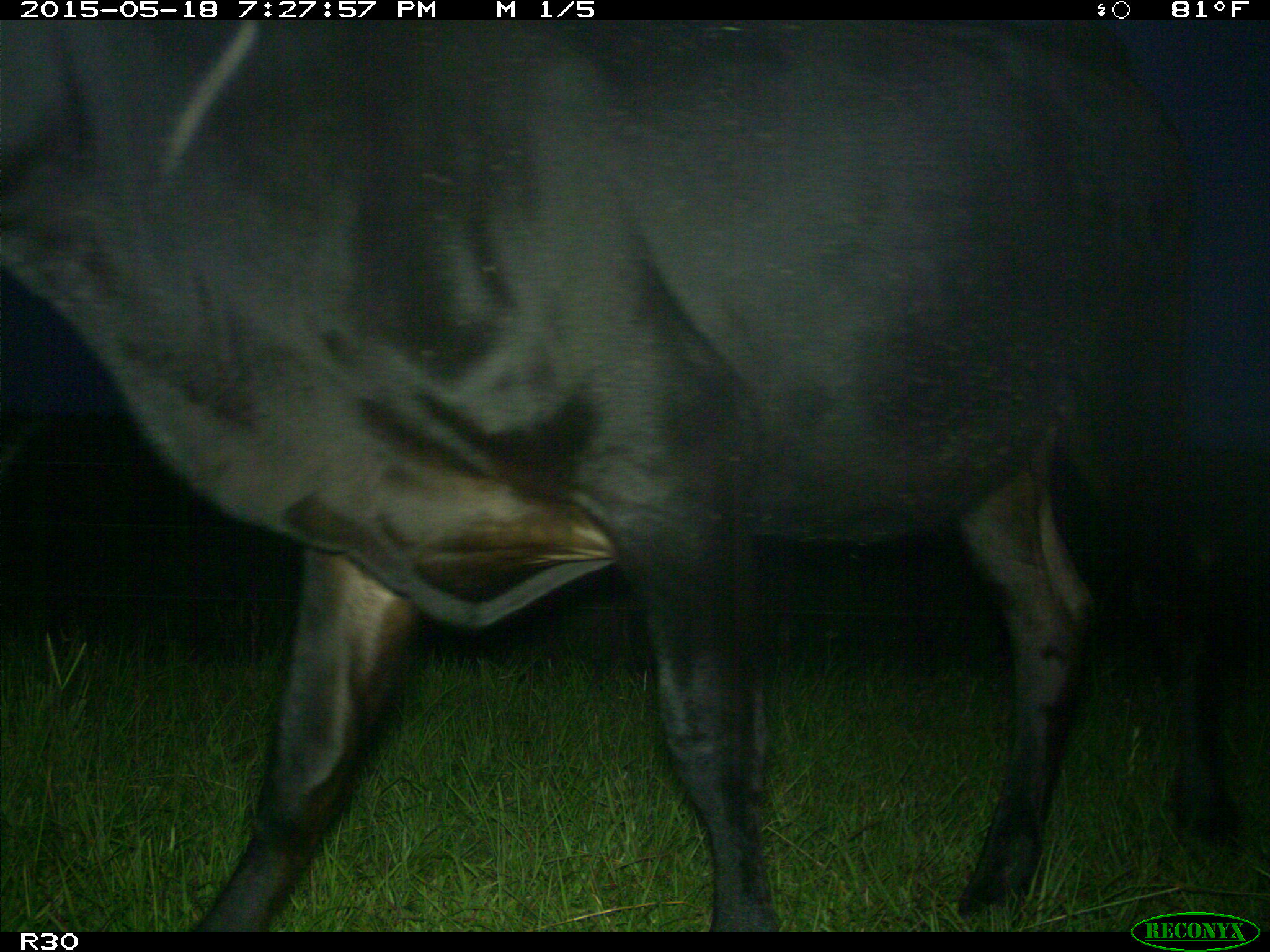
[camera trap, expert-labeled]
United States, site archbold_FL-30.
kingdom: Animalia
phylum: Chordata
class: Mammalia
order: Artiodactyla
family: Bovidae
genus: Bos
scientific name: Bos taurus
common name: domestic cow